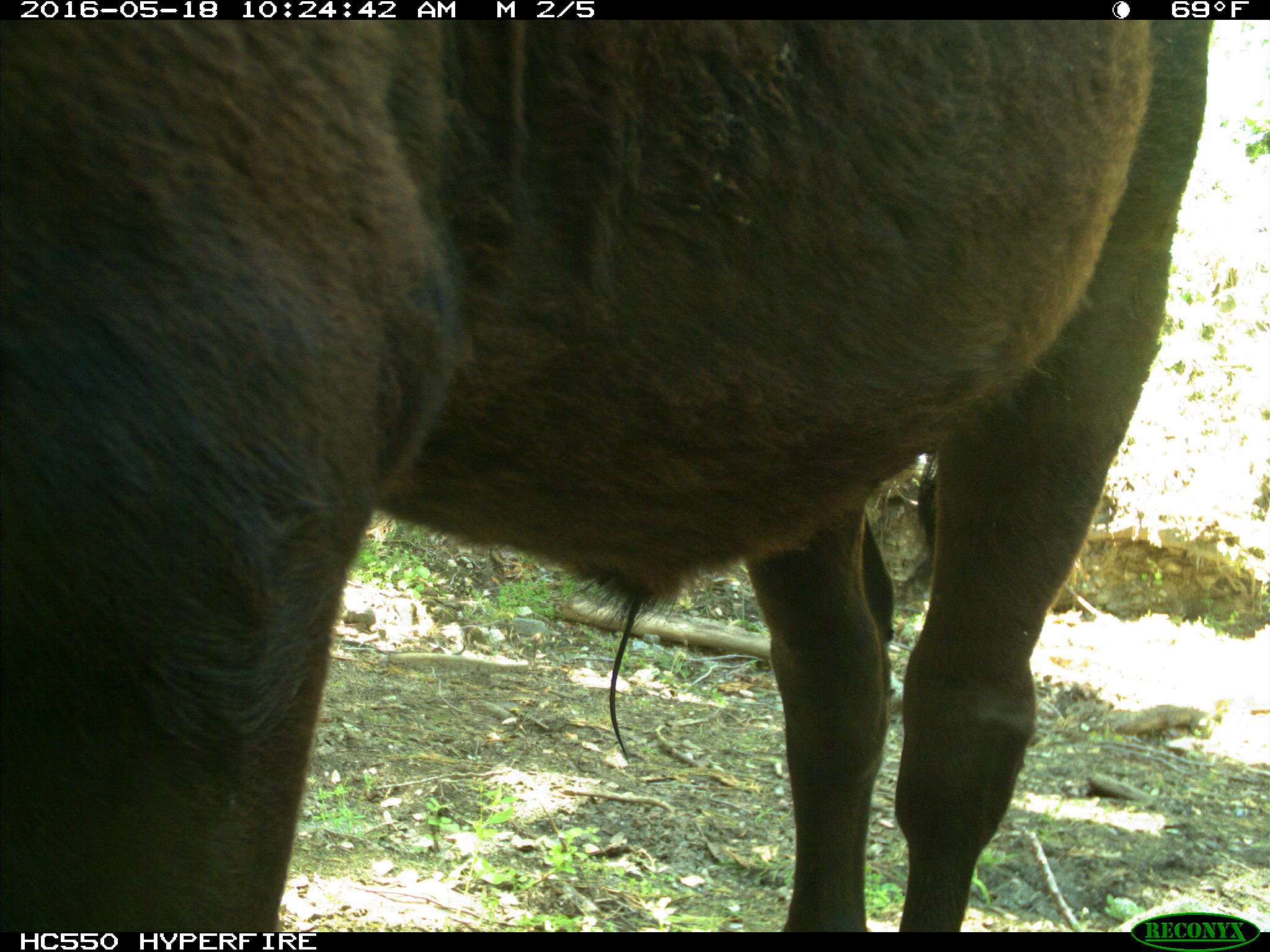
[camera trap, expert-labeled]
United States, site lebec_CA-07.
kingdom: Animalia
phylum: Chordata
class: Mammalia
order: Artiodactyla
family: Bovidae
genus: Bos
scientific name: Bos taurus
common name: domestic cow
Bos taurus (domestic cow).